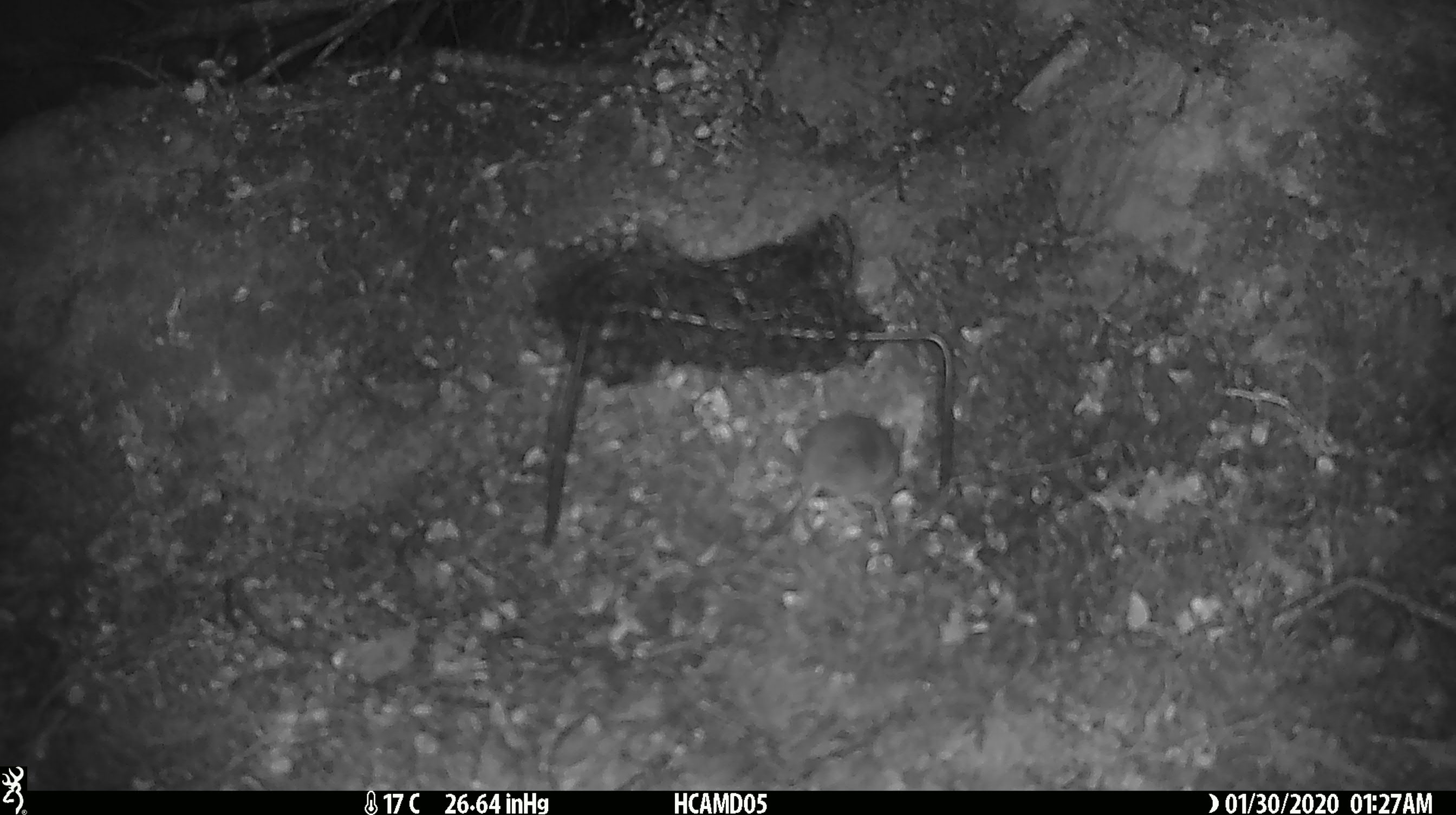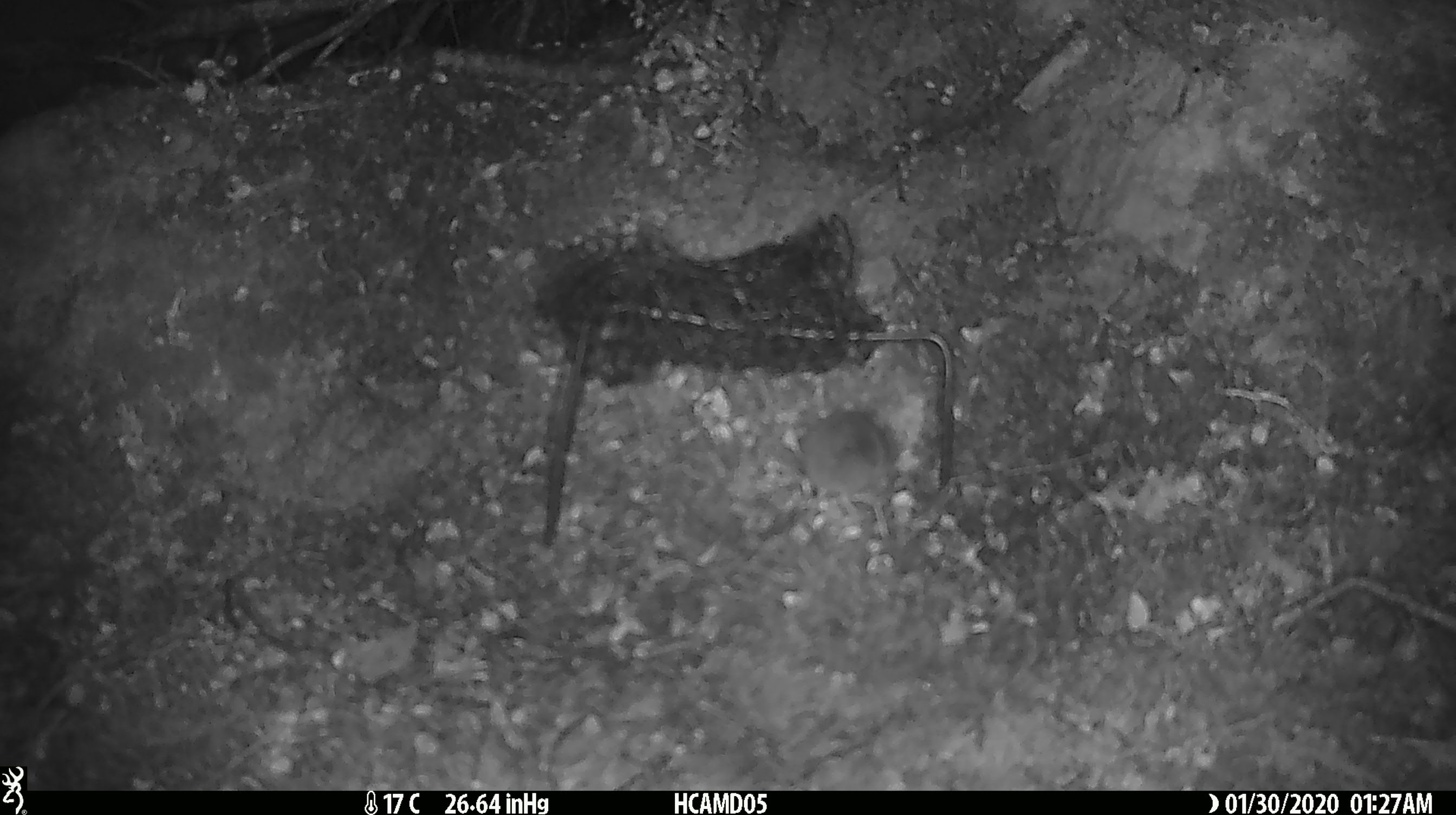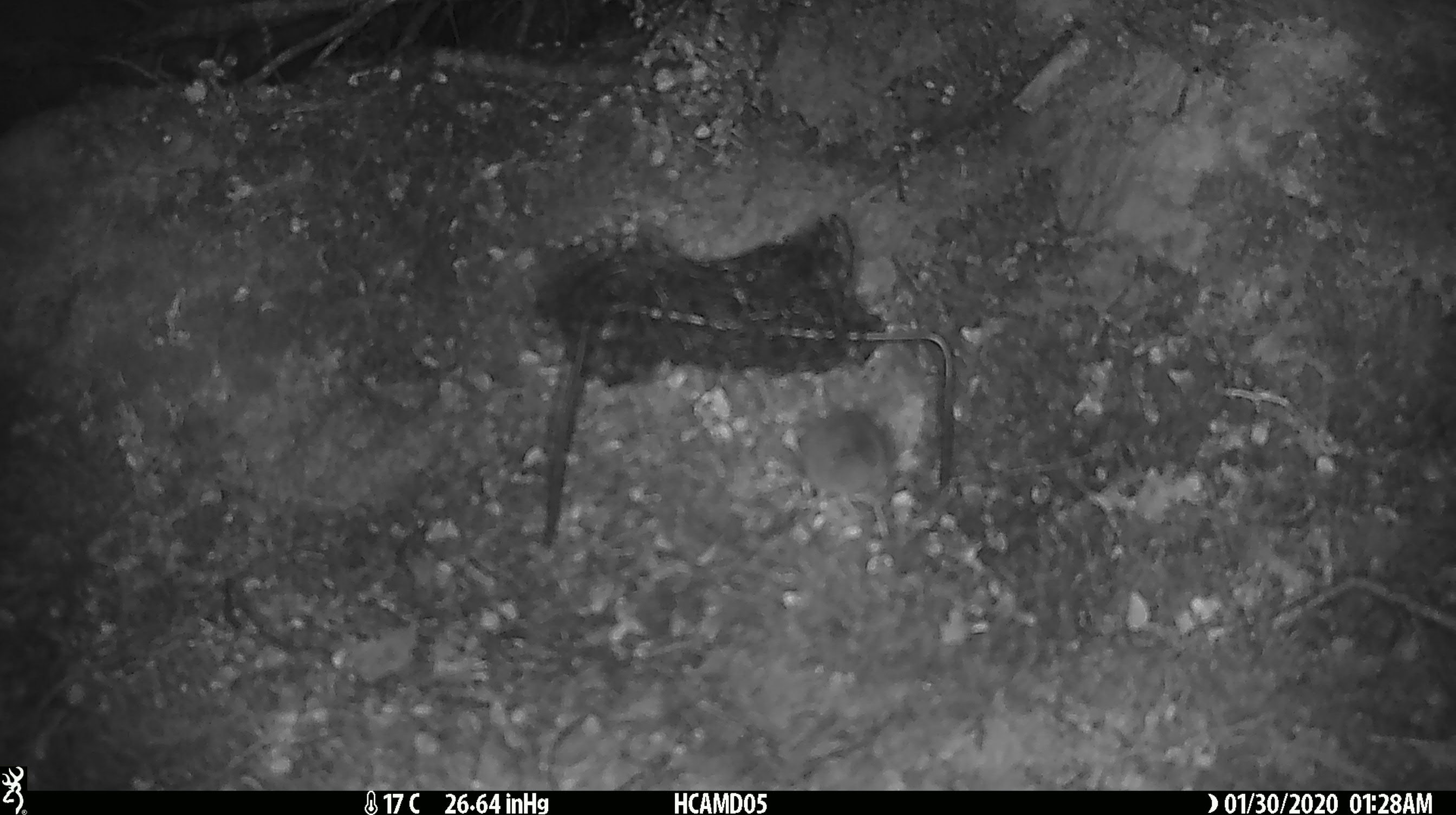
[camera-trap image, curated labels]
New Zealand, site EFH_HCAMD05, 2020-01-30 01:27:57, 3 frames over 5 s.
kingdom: Animalia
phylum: Chordata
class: Mammalia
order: Rodentia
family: Muridae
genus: Mus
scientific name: Mus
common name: mouse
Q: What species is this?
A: Mouse (Mus).